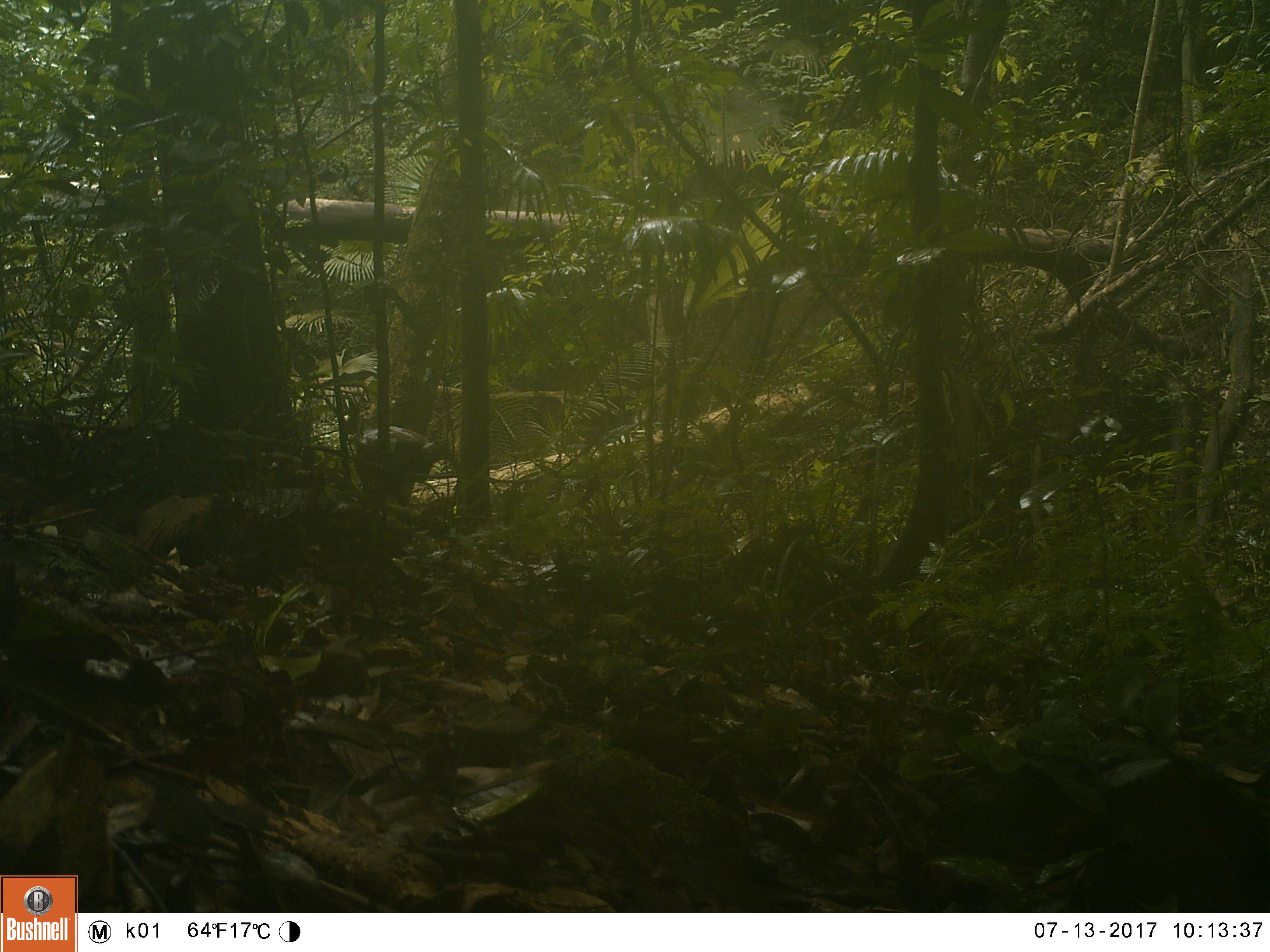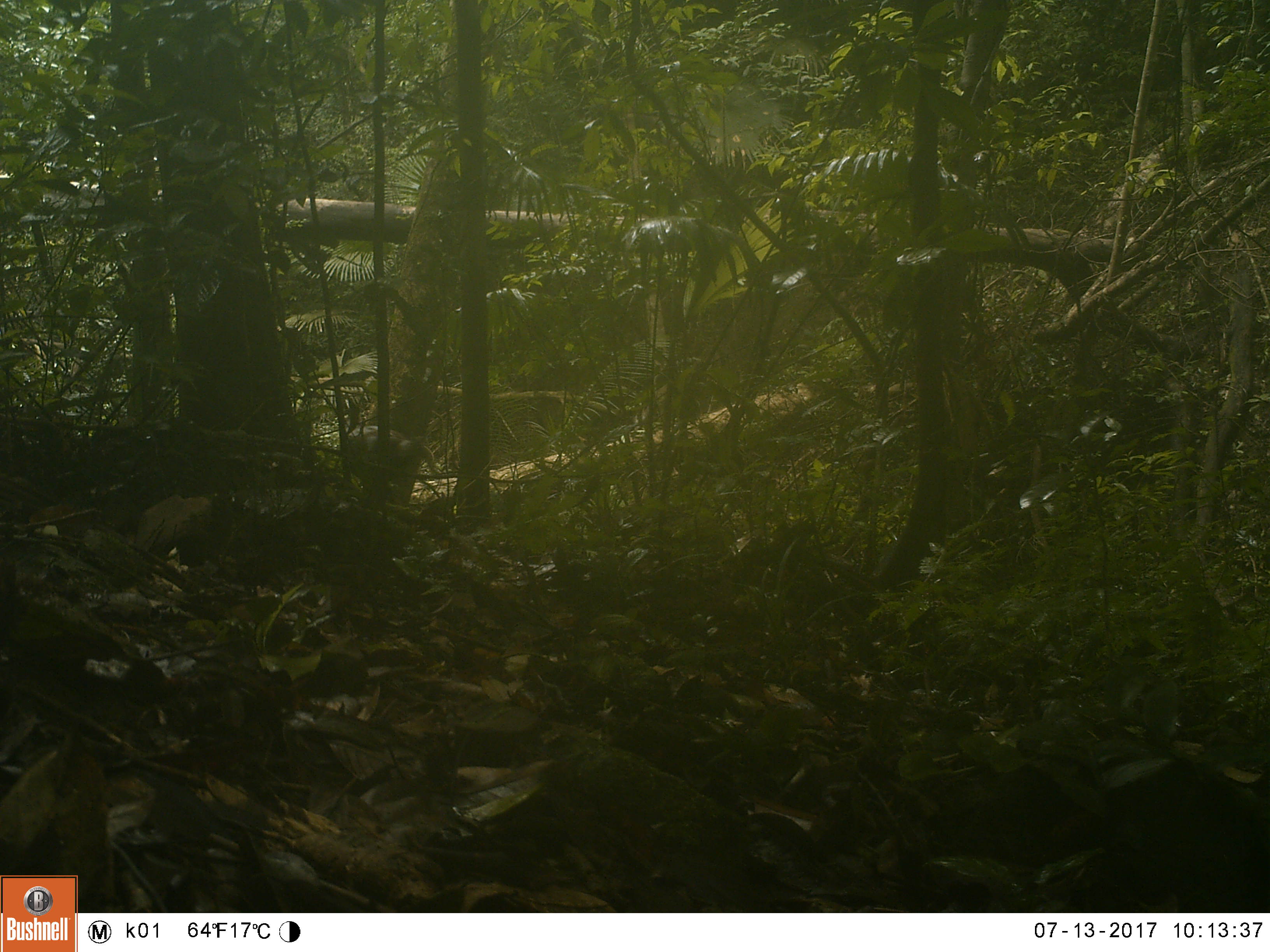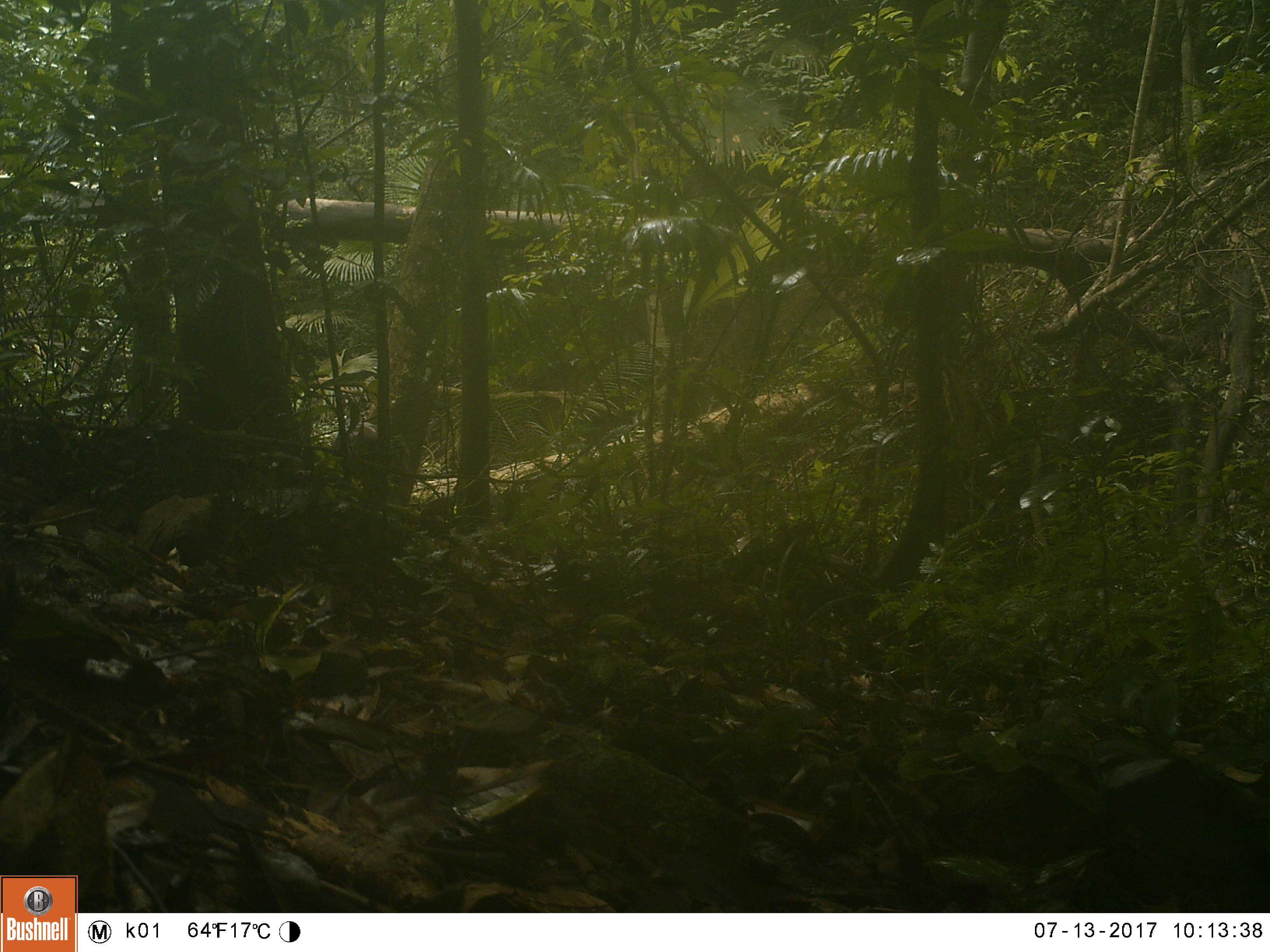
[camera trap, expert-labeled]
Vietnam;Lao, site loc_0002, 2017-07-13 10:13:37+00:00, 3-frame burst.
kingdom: Animalia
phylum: Chordata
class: Aves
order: Galliformes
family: Phasianidae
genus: Lophura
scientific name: Lophura nycthemera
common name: silver pheasant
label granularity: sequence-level